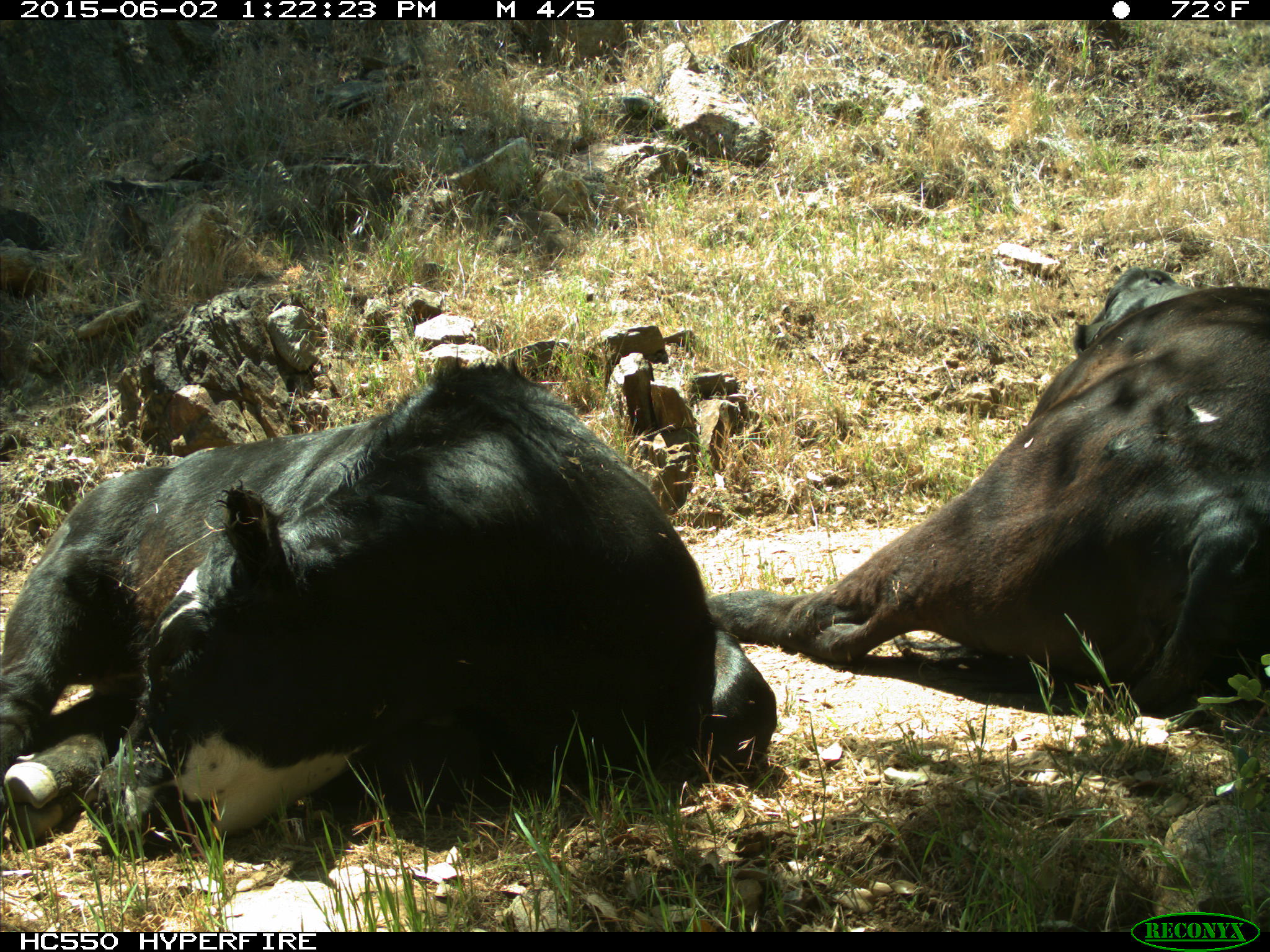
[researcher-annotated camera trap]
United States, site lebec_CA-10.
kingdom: Animalia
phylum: Chordata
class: Mammalia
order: Artiodactyla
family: Bovidae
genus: Bos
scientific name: Bos taurus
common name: domestic cow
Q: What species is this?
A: Bos taurus (domestic cow).